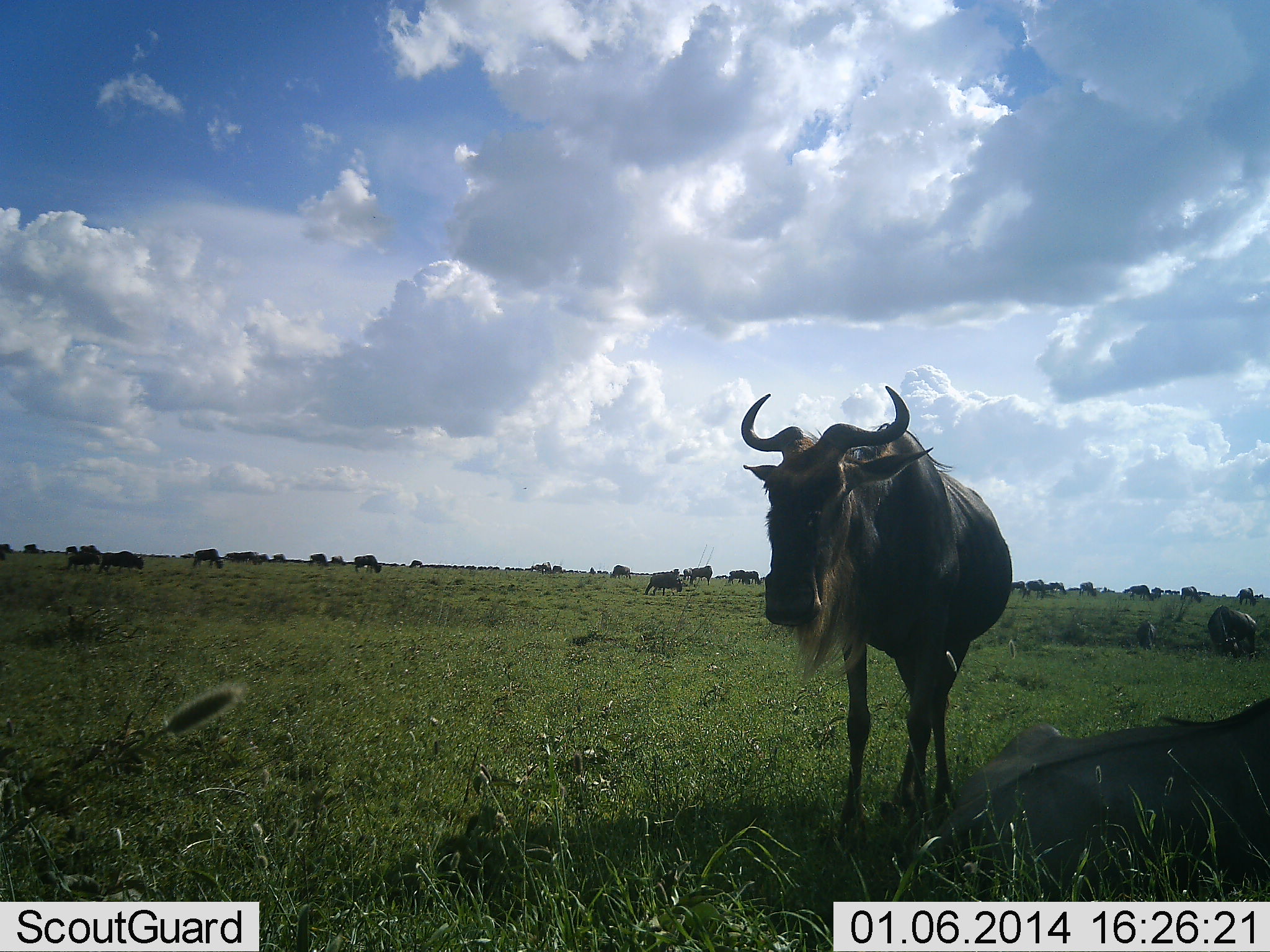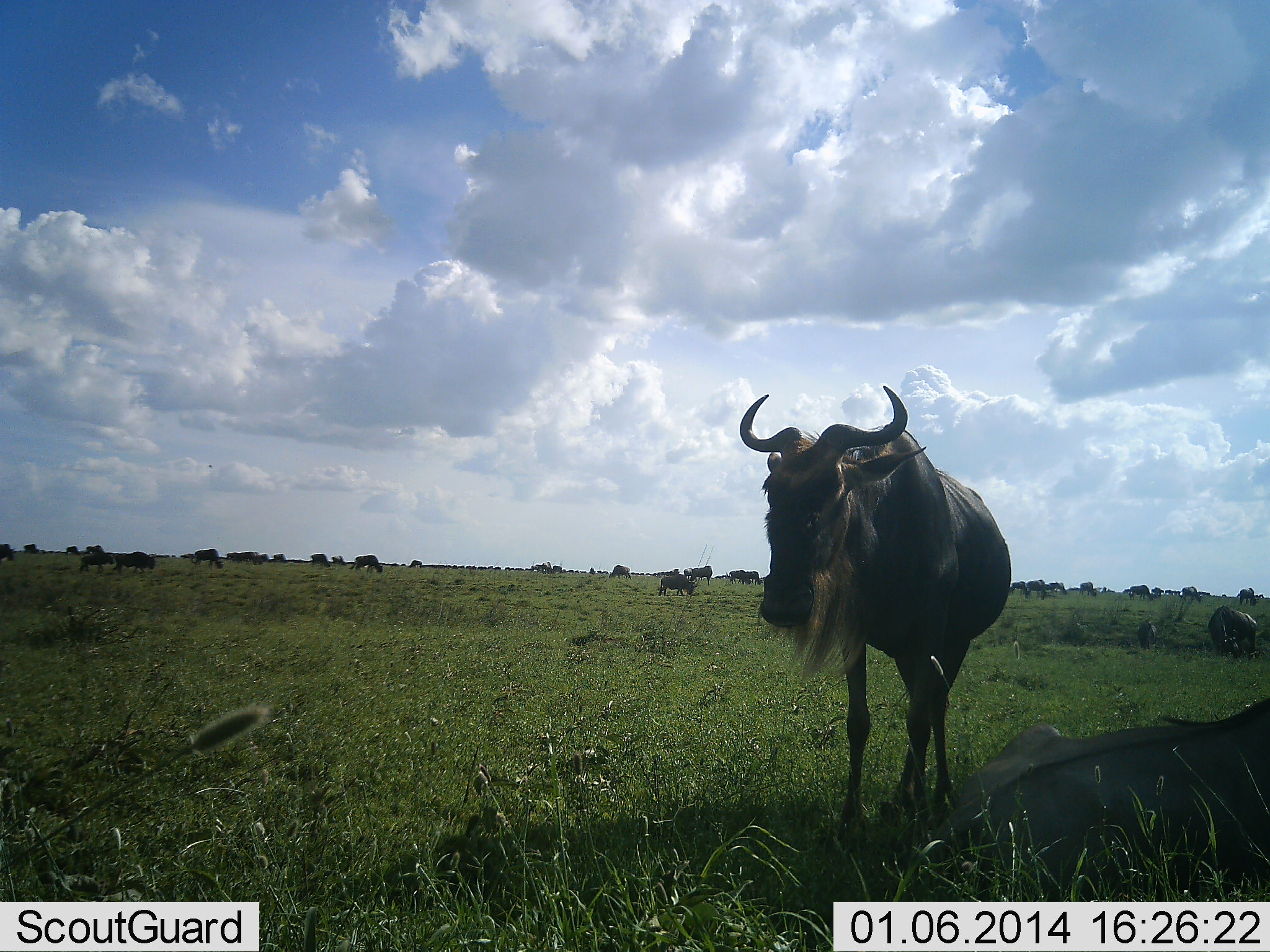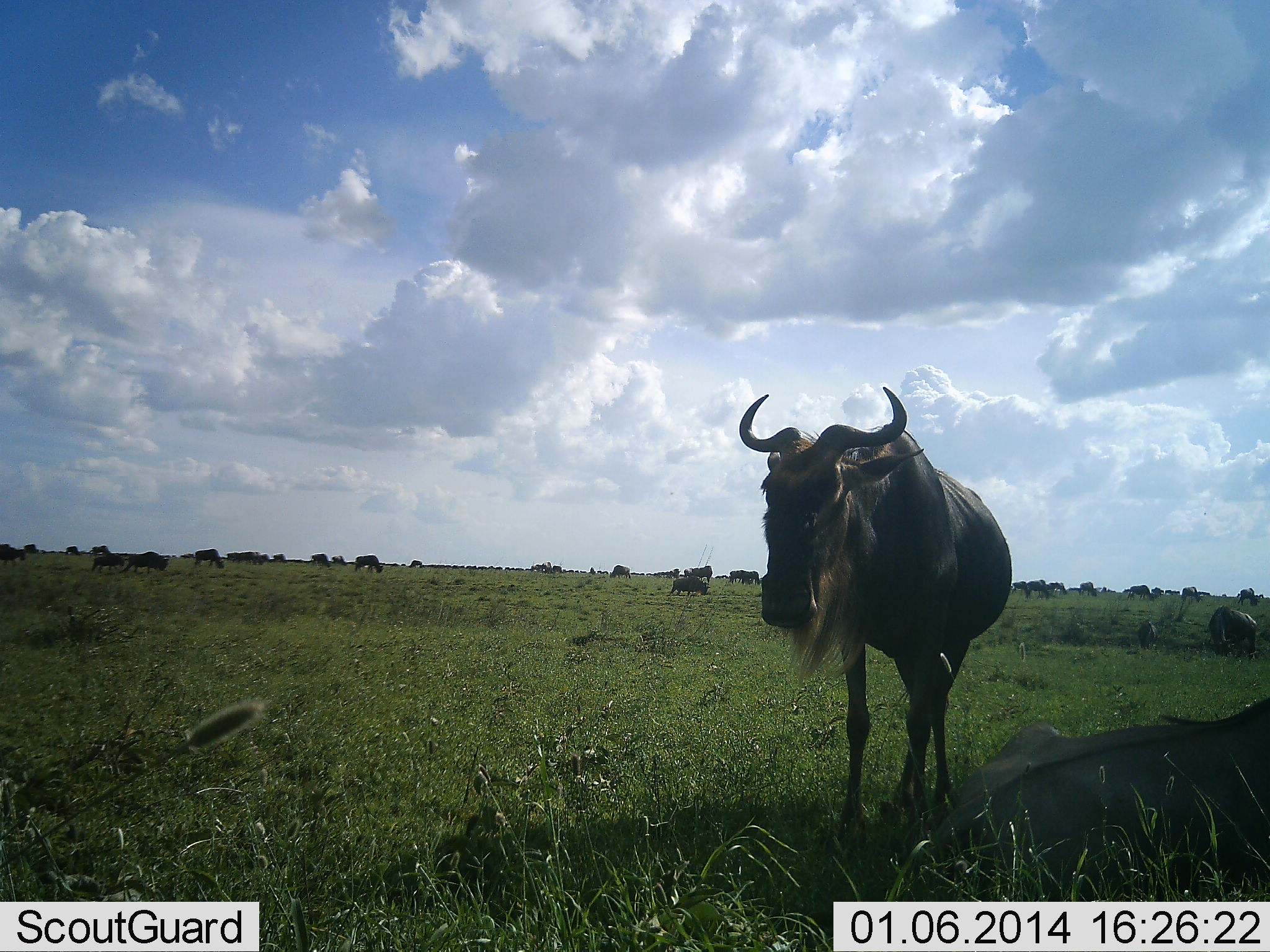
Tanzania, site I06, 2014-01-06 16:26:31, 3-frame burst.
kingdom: Animalia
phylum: Chordata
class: Mammalia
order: Artiodactyla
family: Bovidae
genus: Connochaetes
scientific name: Connochaetes taurinus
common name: blue wildebeest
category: wildebeest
Wildebeest (blue wildebeest) (Connochaetes taurinus), count 11-50. Behavior (volunteer vote fractions): standing 100%, resting 40%, moving 60%, interacting 0%. Young present (vote fraction): 0%. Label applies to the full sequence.